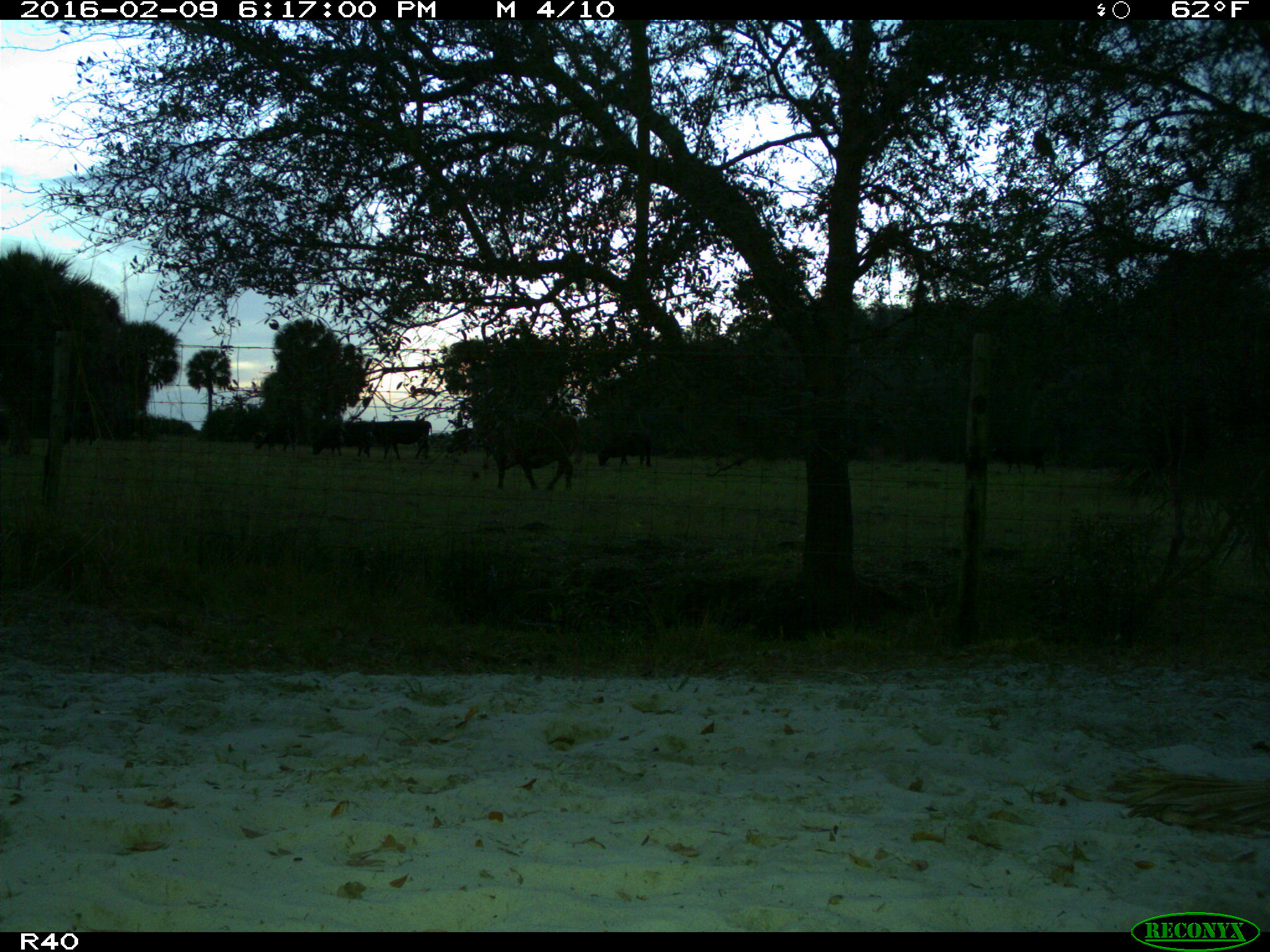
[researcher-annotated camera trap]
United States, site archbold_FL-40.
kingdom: Animalia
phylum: Chordata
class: Mammalia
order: Artiodactyla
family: Bovidae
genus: Bos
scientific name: Bos taurus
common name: domestic cow